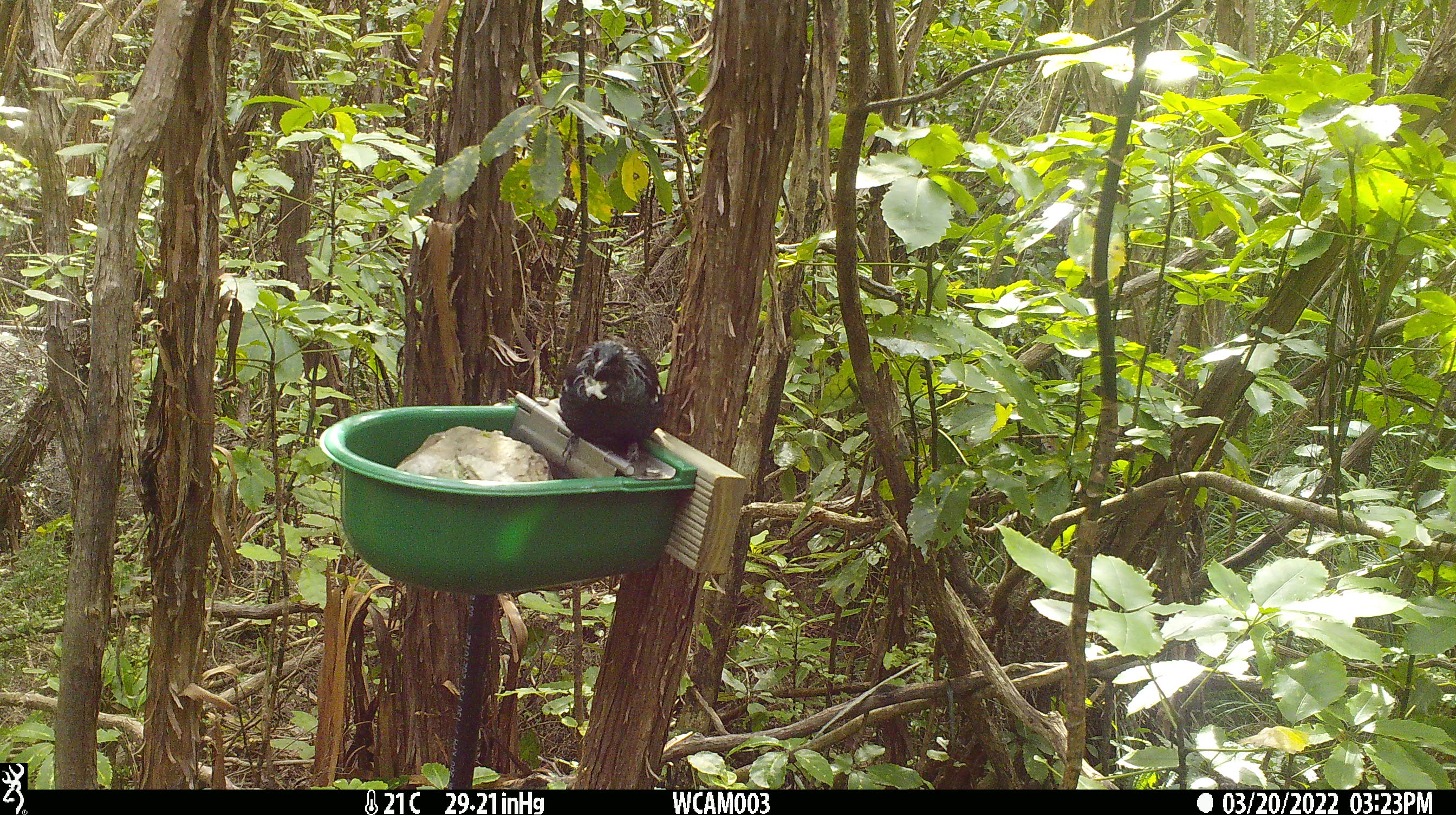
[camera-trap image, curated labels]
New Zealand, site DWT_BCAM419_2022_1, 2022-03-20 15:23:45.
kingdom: Animalia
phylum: Chordata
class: Aves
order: Passeriformes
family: Meliphagidae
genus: Prosthemadera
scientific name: Prosthemadera novaeseelandiae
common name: tui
Tui (Prosthemadera novaeseelandiae).